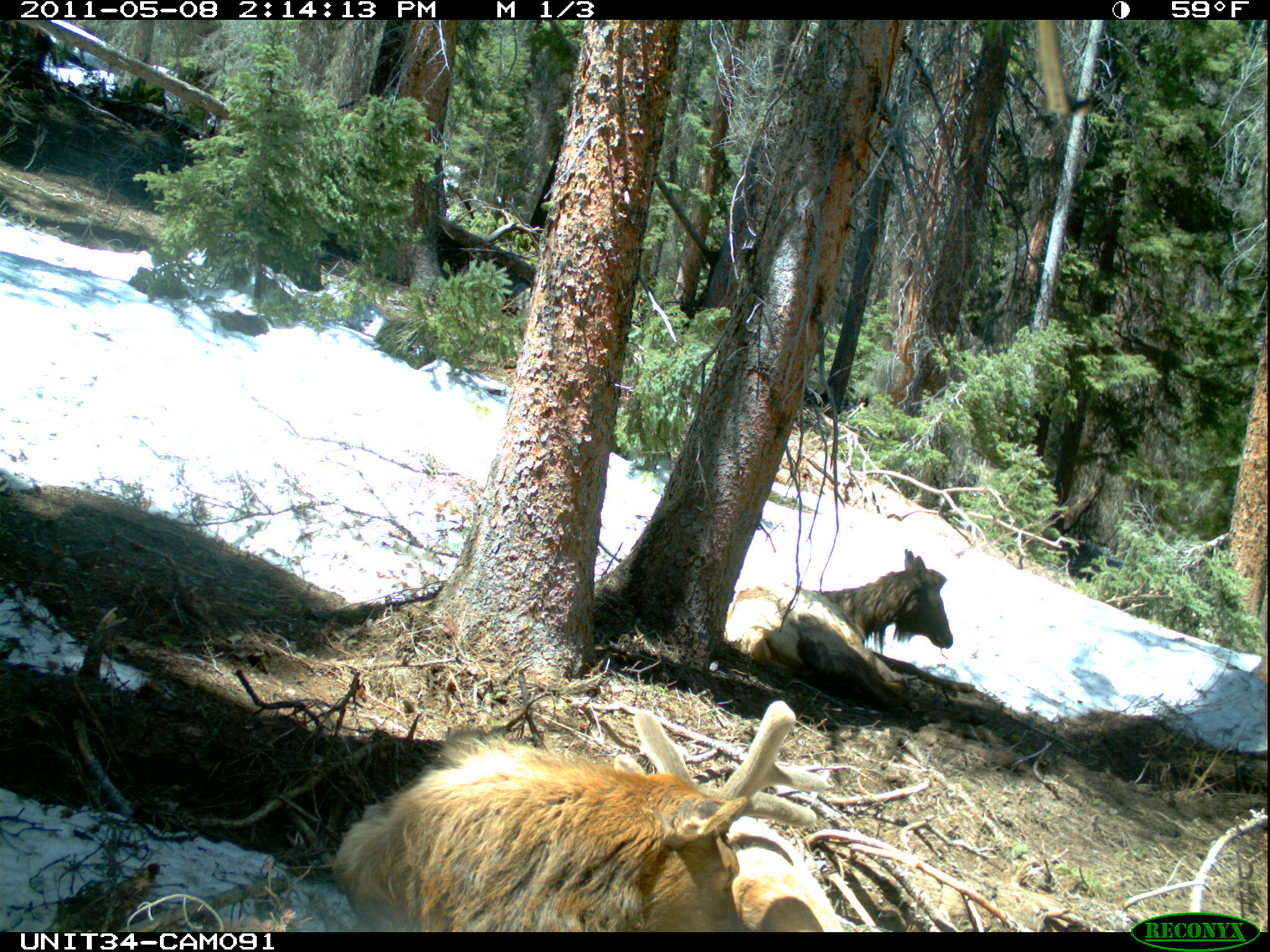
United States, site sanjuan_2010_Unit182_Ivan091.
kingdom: Animalia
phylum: Chordata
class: Mammalia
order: Artiodactyla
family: Cervidae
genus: Cervus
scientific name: Cervus elaphus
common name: red deer